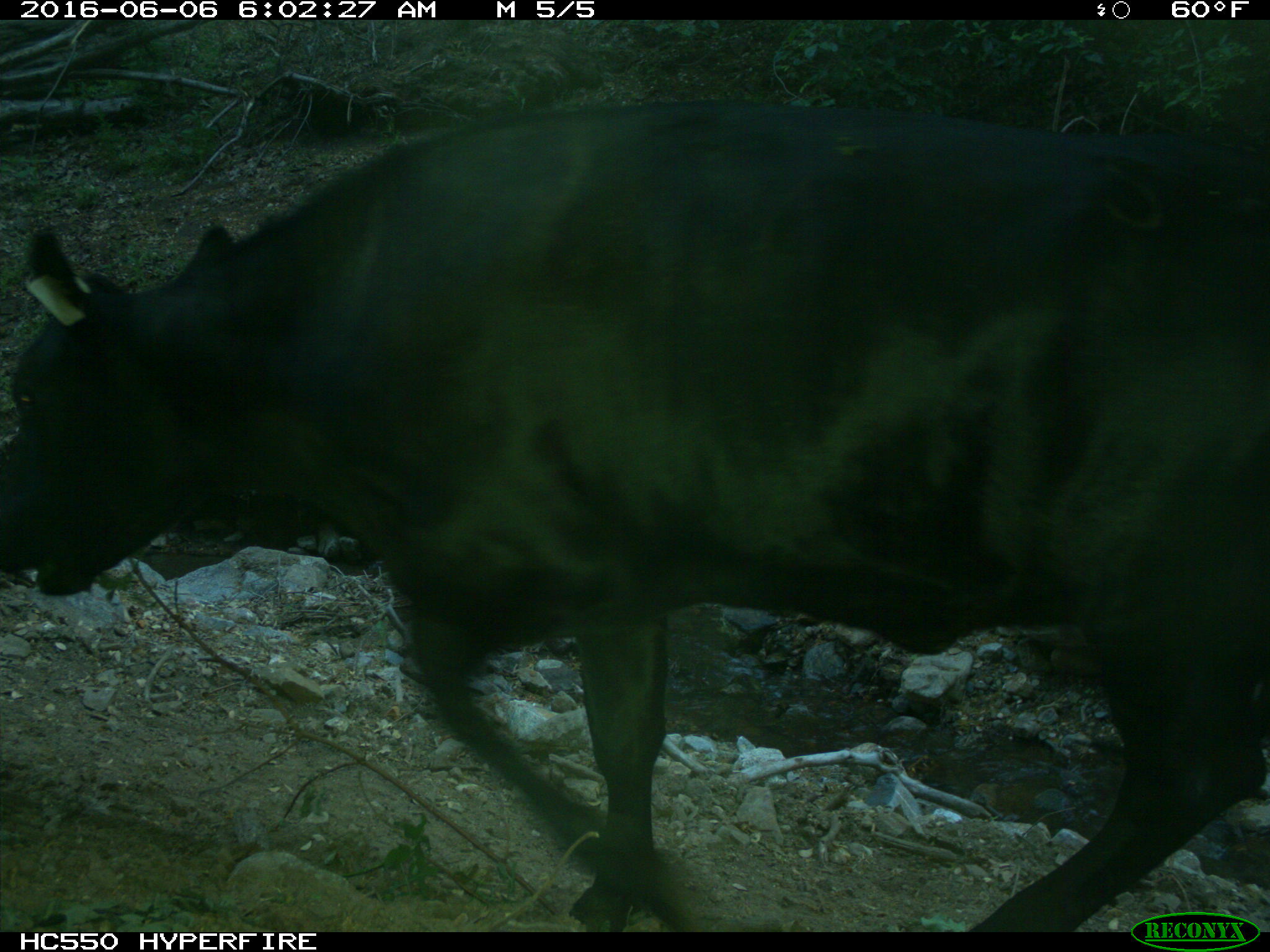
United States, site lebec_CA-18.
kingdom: Animalia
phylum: Chordata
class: Mammalia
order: Artiodactyla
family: Bovidae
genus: Bos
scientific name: Bos taurus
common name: domestic cow